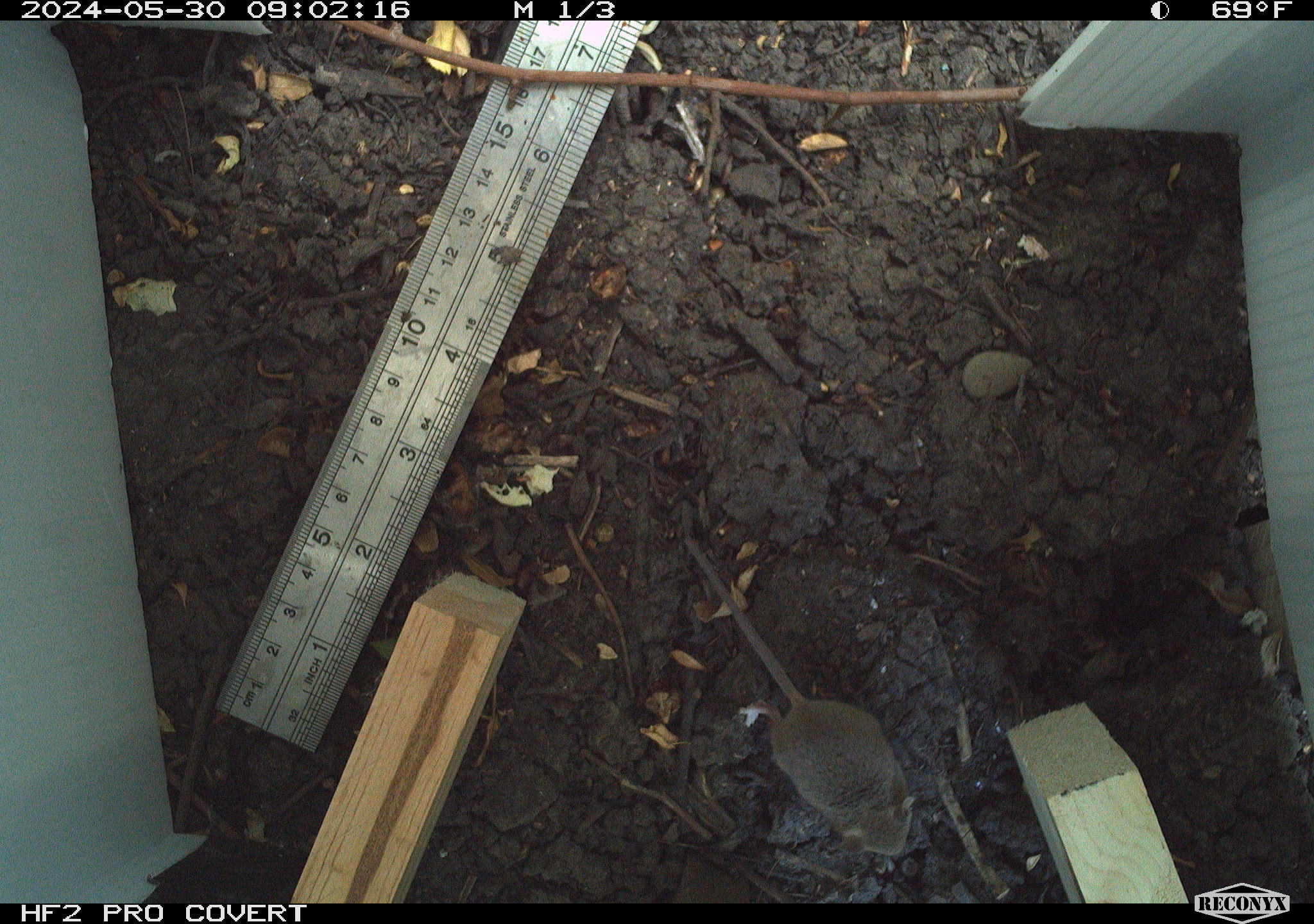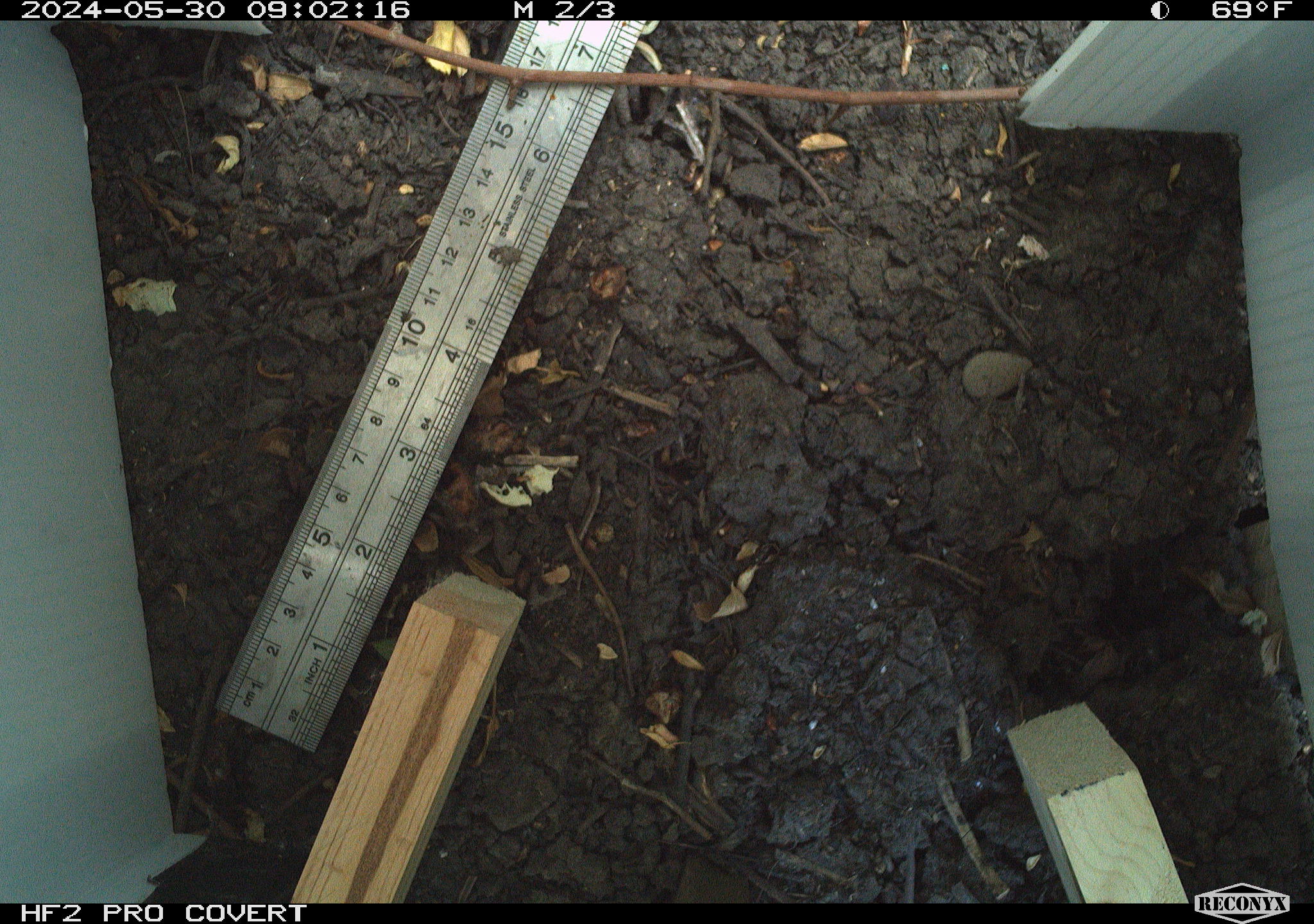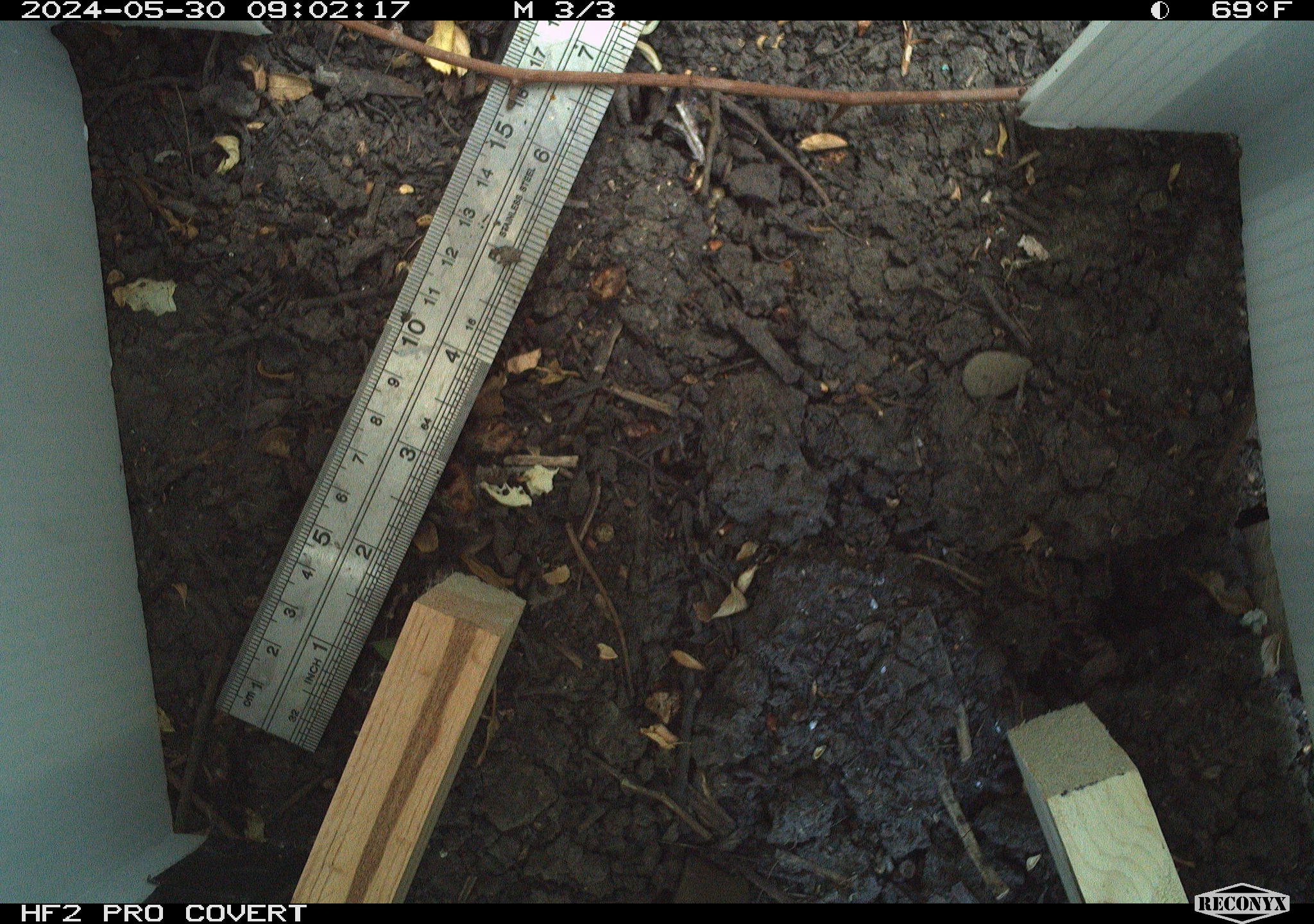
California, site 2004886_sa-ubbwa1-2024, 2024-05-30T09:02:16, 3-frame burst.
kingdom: Animalia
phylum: Chordata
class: Mammalia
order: Rodentia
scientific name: Rodentia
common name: mouse species